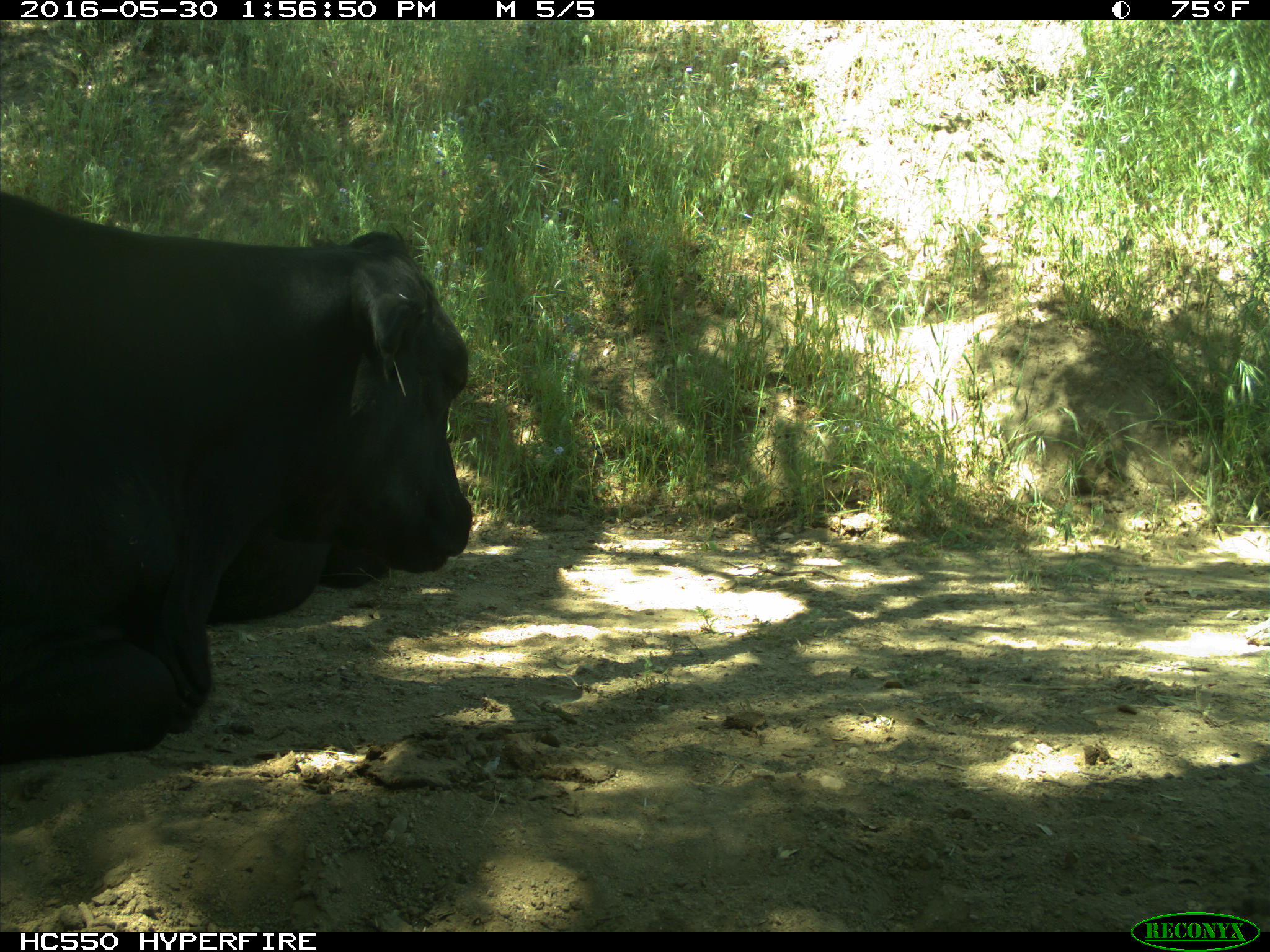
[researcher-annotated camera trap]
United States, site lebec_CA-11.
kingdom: Animalia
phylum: Chordata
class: Mammalia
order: Artiodactyla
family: Bovidae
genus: Bos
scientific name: Bos taurus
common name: domestic cow